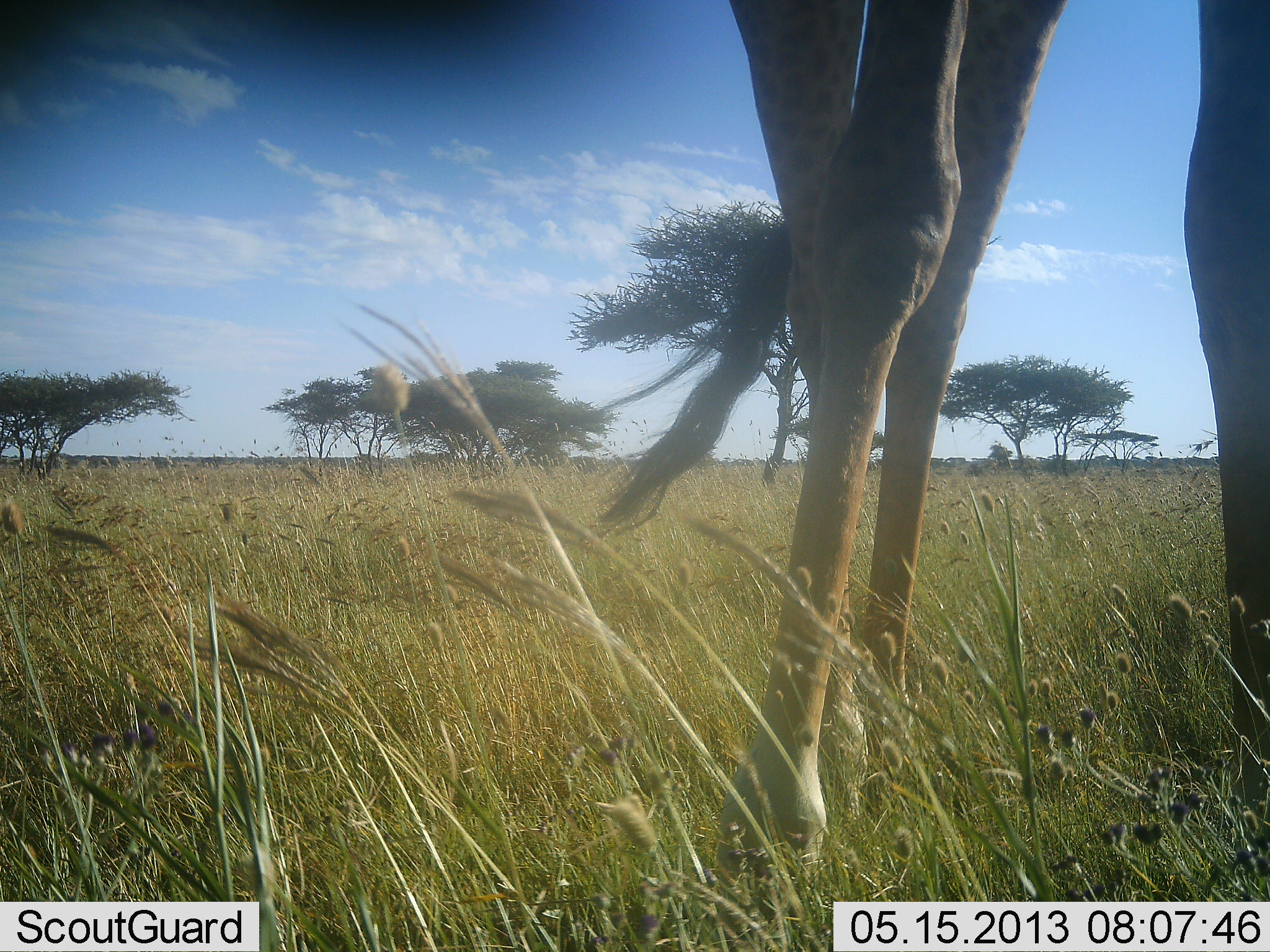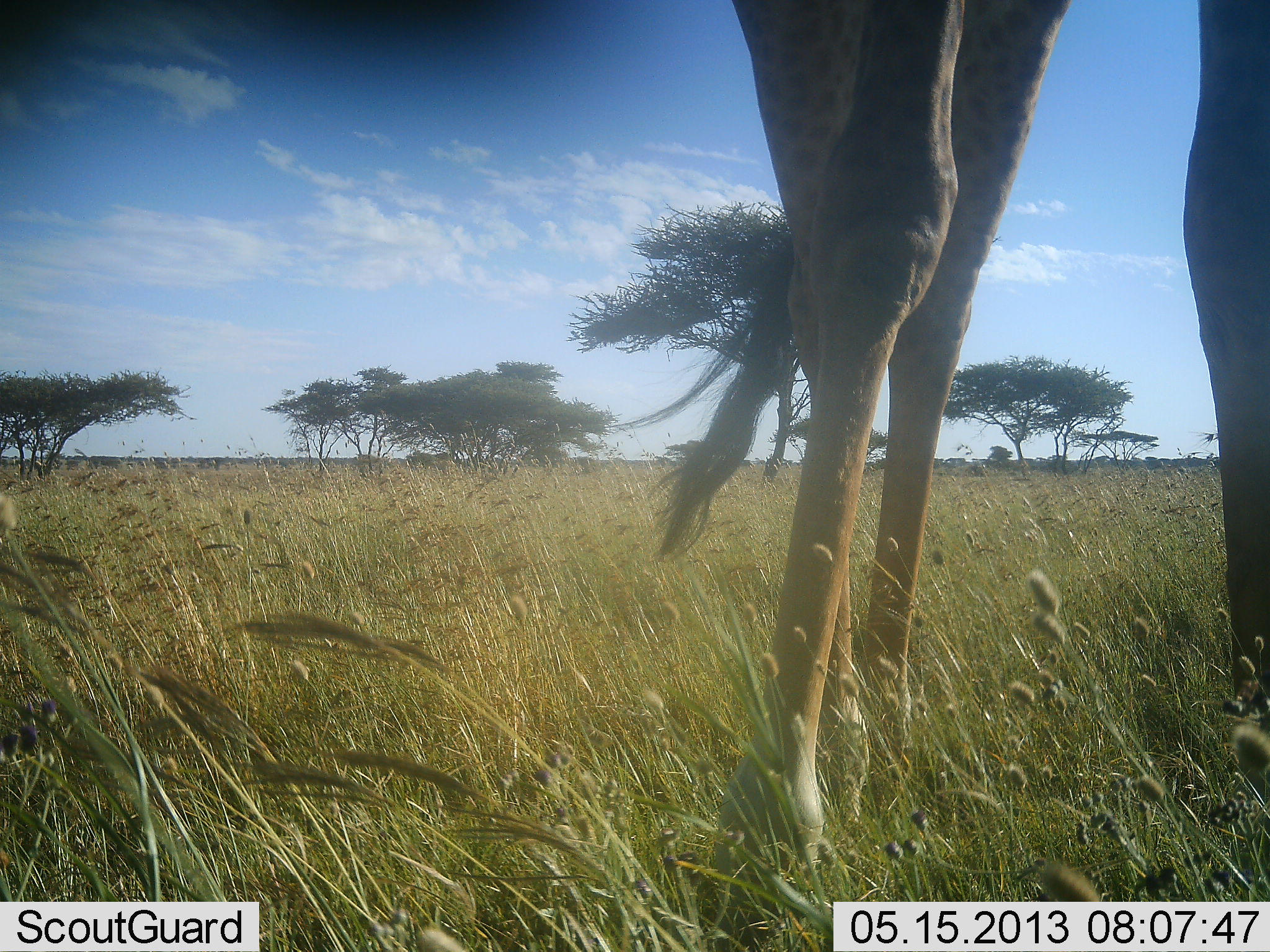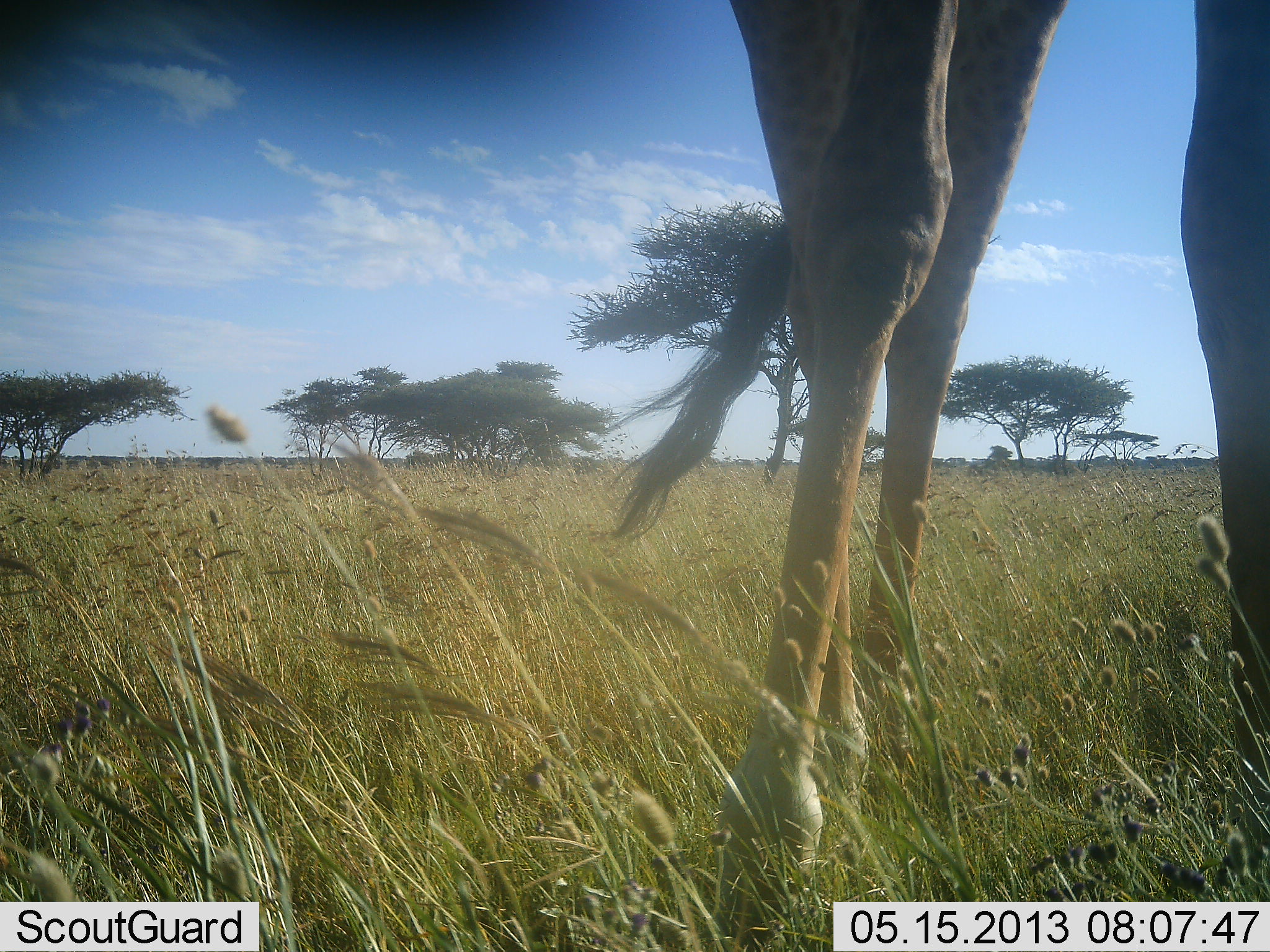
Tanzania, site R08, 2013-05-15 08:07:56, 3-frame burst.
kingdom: Animalia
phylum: Chordata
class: Mammalia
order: Artiodactyla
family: Giraffidae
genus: Giraffa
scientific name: Giraffa camelopardalis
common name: giraffe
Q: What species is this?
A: Giraffe (Giraffa camelopardalis).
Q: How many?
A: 1.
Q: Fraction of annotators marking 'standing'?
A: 84%.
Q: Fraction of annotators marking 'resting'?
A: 0%.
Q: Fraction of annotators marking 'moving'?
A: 4%.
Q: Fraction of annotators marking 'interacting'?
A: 0%.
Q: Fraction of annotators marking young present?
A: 0%.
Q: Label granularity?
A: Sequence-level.